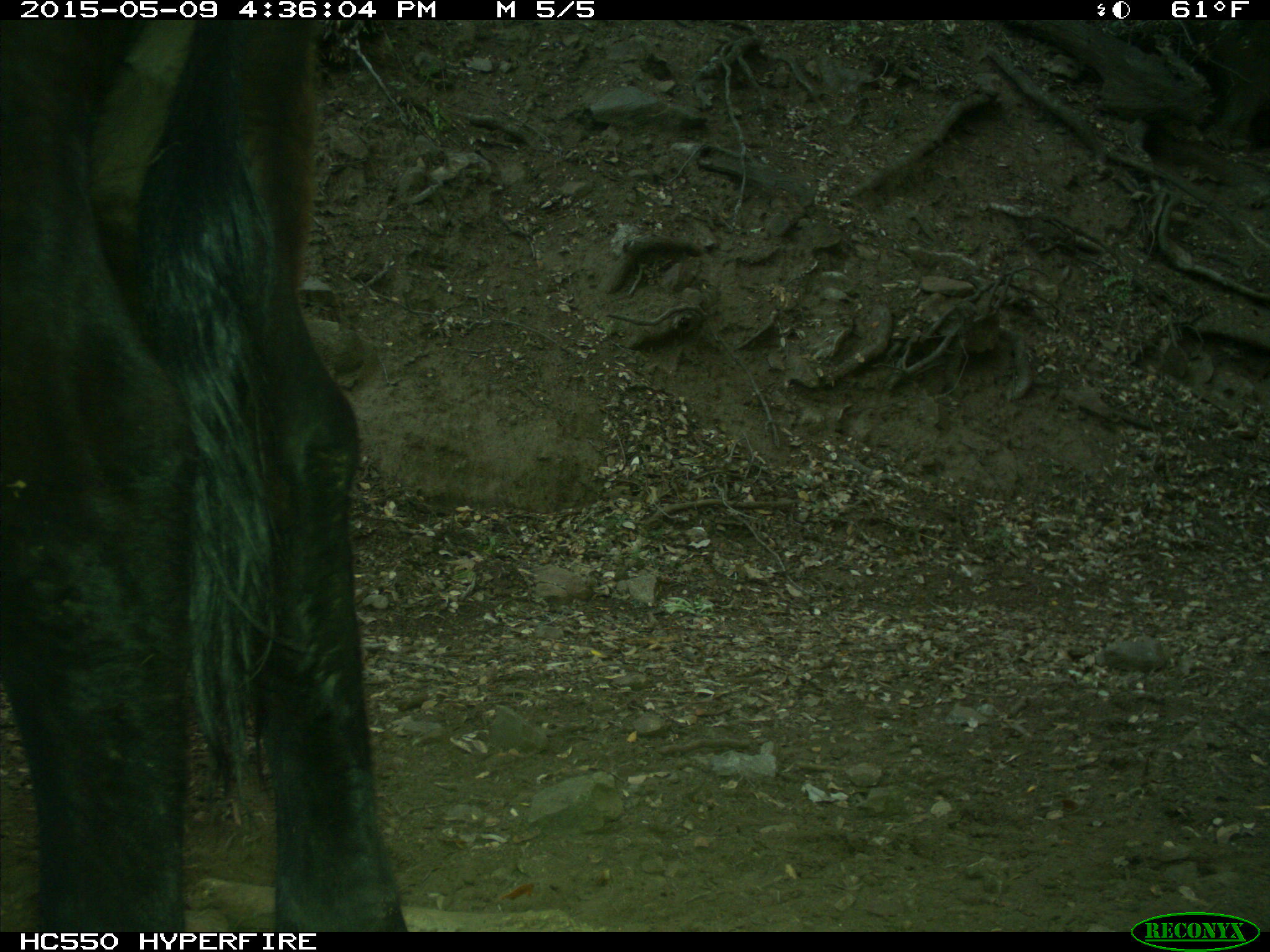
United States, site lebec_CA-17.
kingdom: Animalia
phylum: Chordata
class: Mammalia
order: Artiodactyla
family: Bovidae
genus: Bos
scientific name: Bos taurus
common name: domestic cow